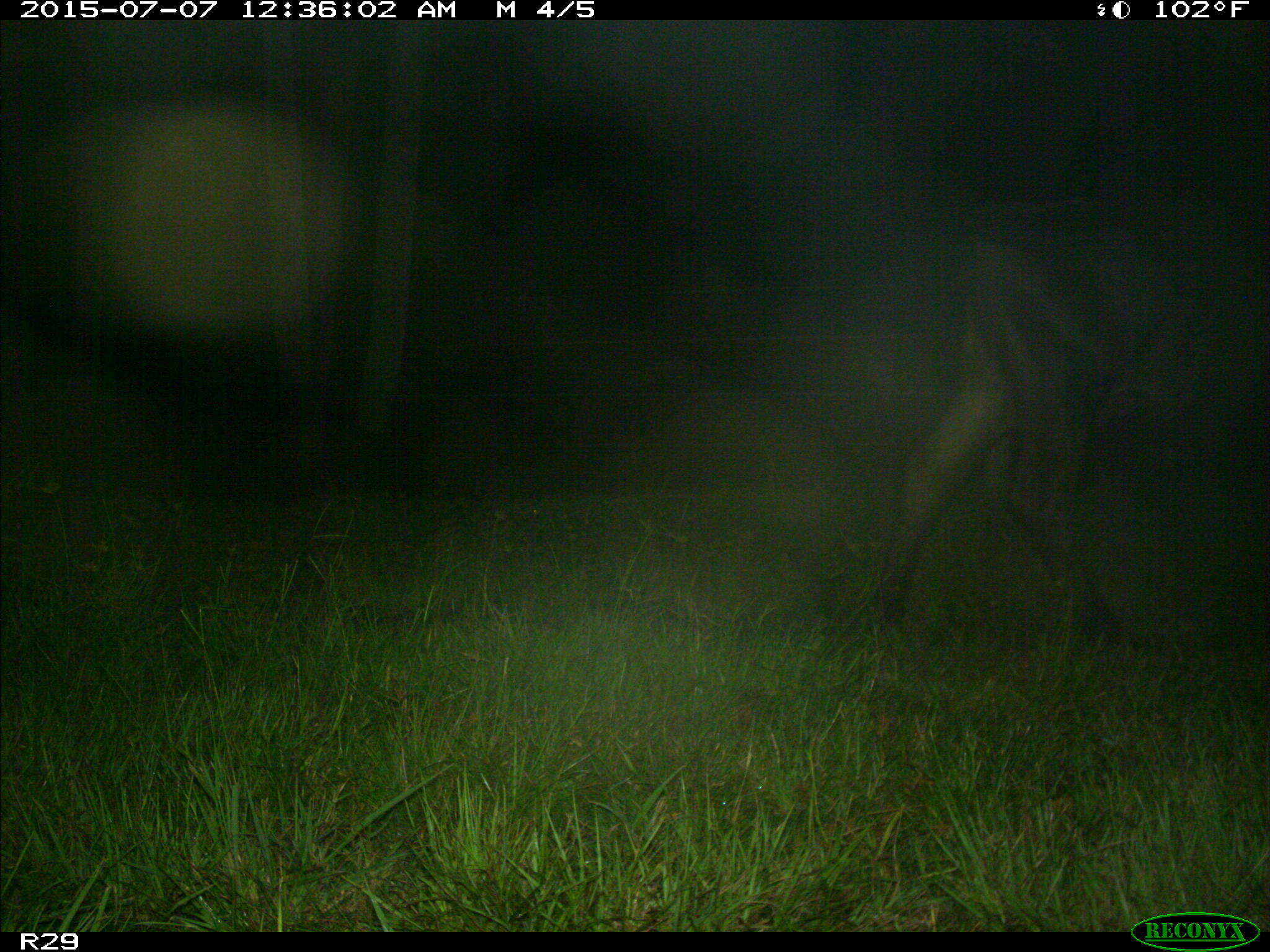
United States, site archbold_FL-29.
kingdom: Animalia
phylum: Chordata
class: Mammalia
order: Artiodactyla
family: Bovidae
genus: Bos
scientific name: Bos taurus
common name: domestic cow